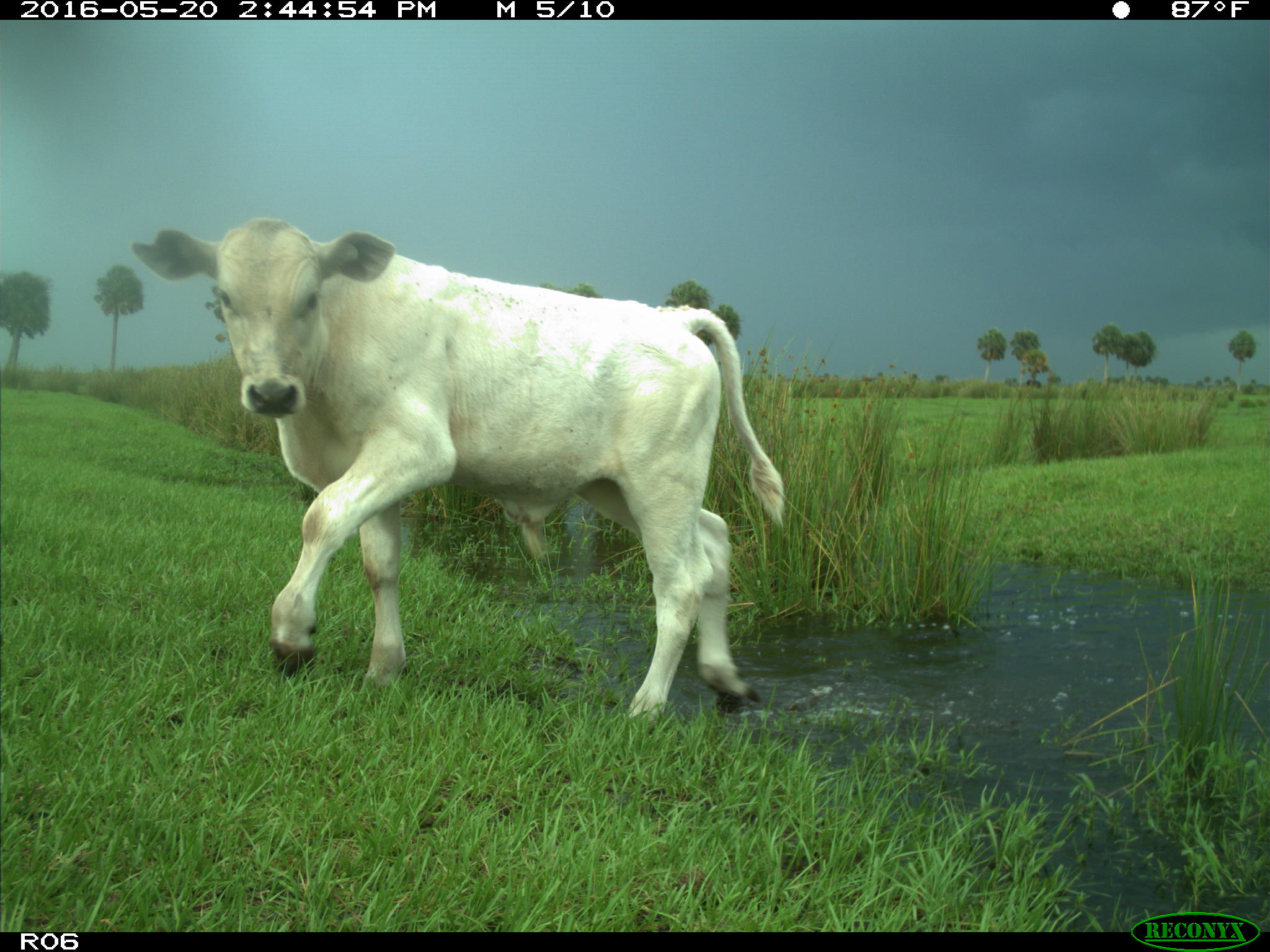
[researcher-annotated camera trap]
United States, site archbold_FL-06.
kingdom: Animalia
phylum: Chordata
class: Mammalia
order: Artiodactyla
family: Bovidae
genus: Bos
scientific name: Bos taurus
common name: domestic cow